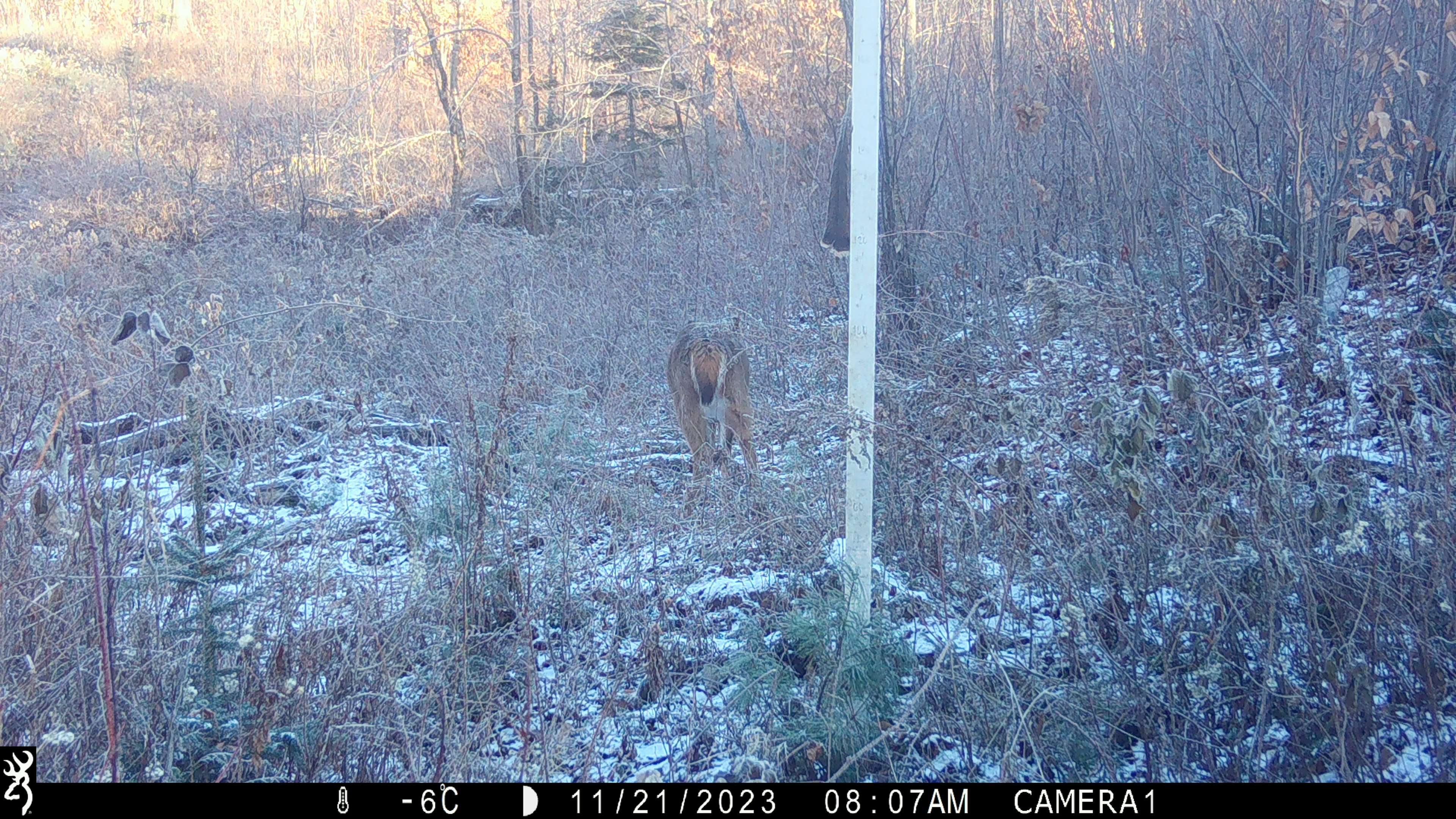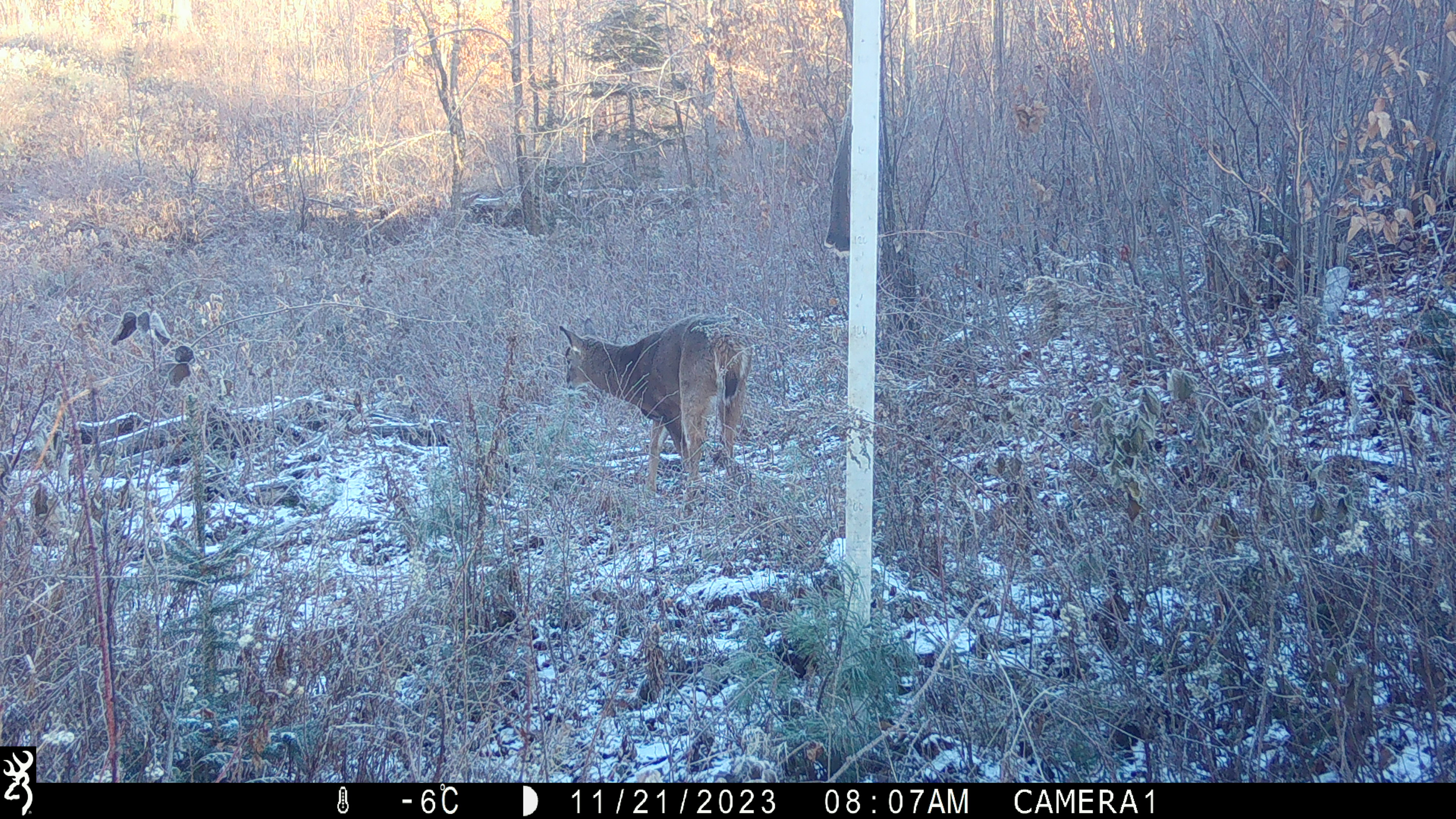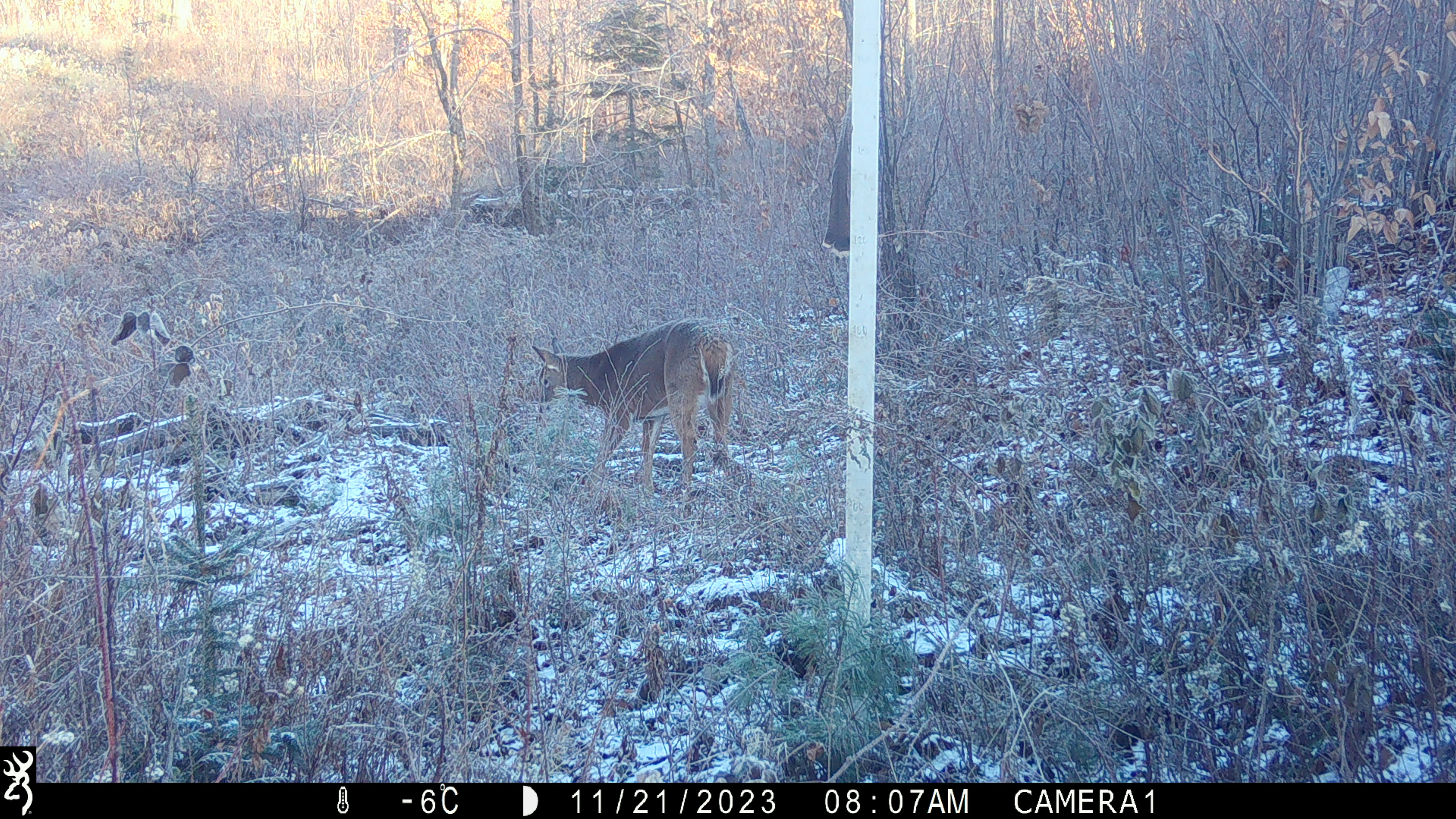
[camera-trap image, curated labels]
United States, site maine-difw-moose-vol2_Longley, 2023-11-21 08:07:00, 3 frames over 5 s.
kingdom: Animalia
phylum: Chordata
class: Mammalia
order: Artiodactyla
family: Cervidae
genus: Odocoileus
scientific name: Odocoileus virginianus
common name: white-tailed deer